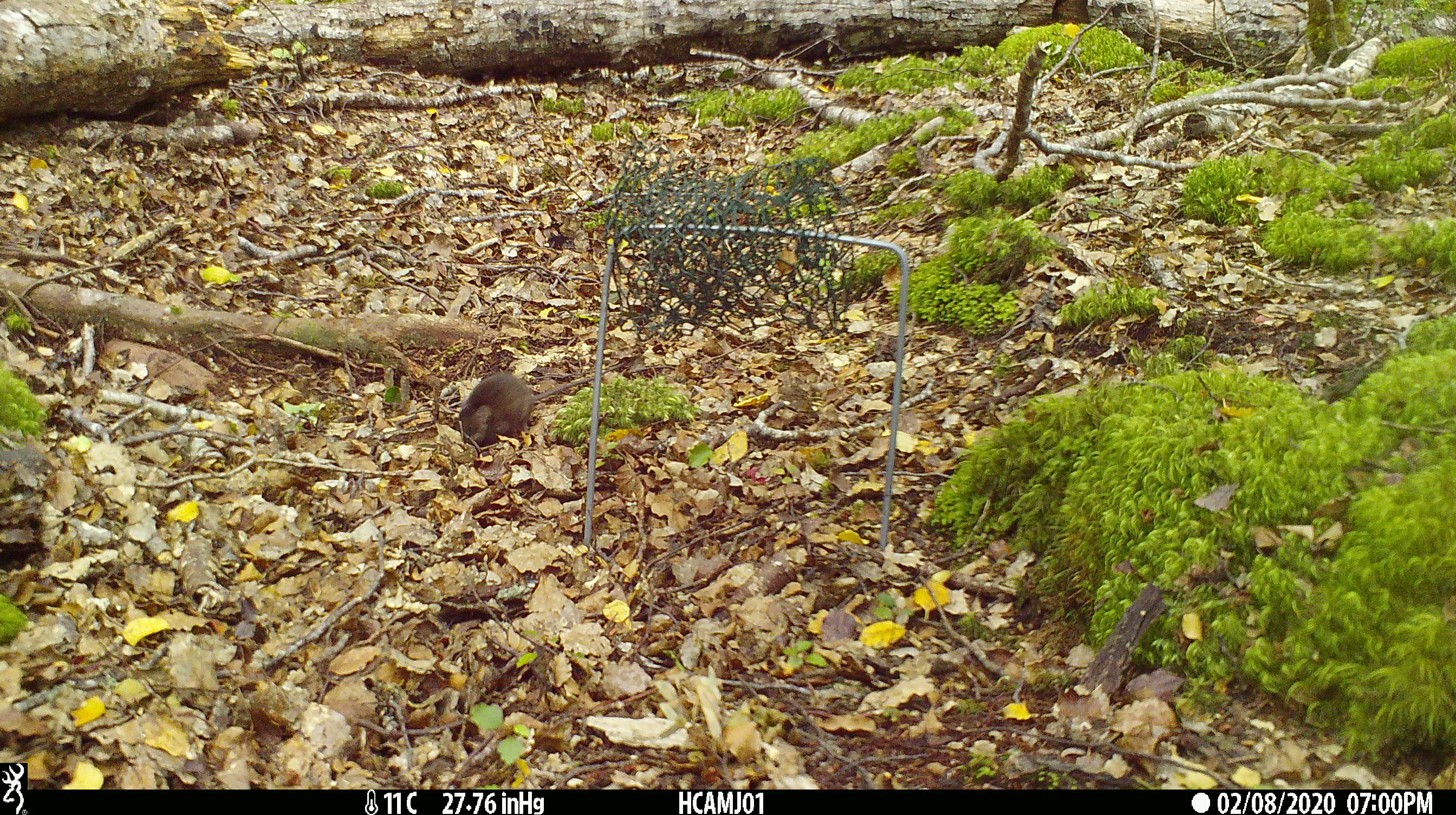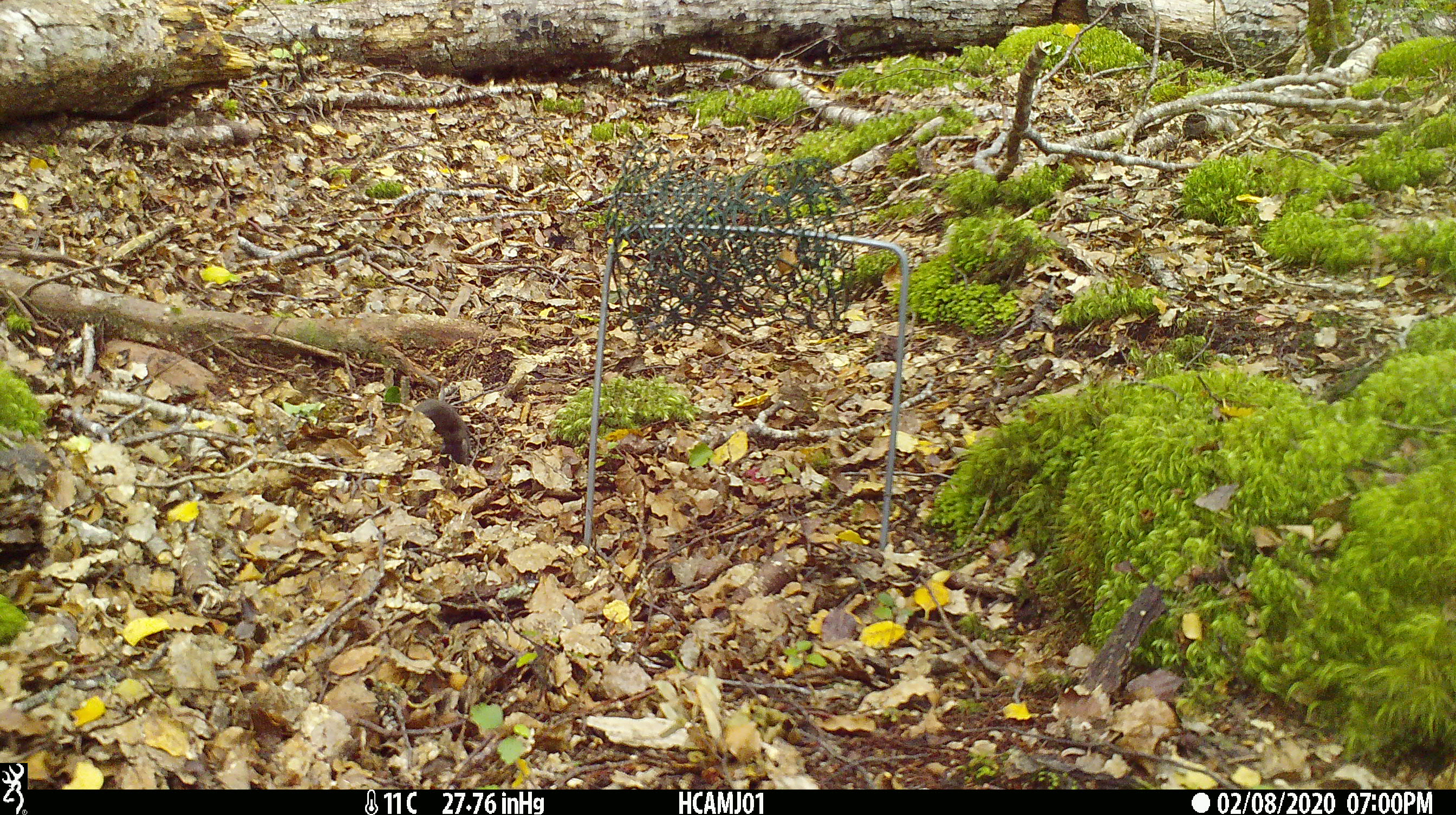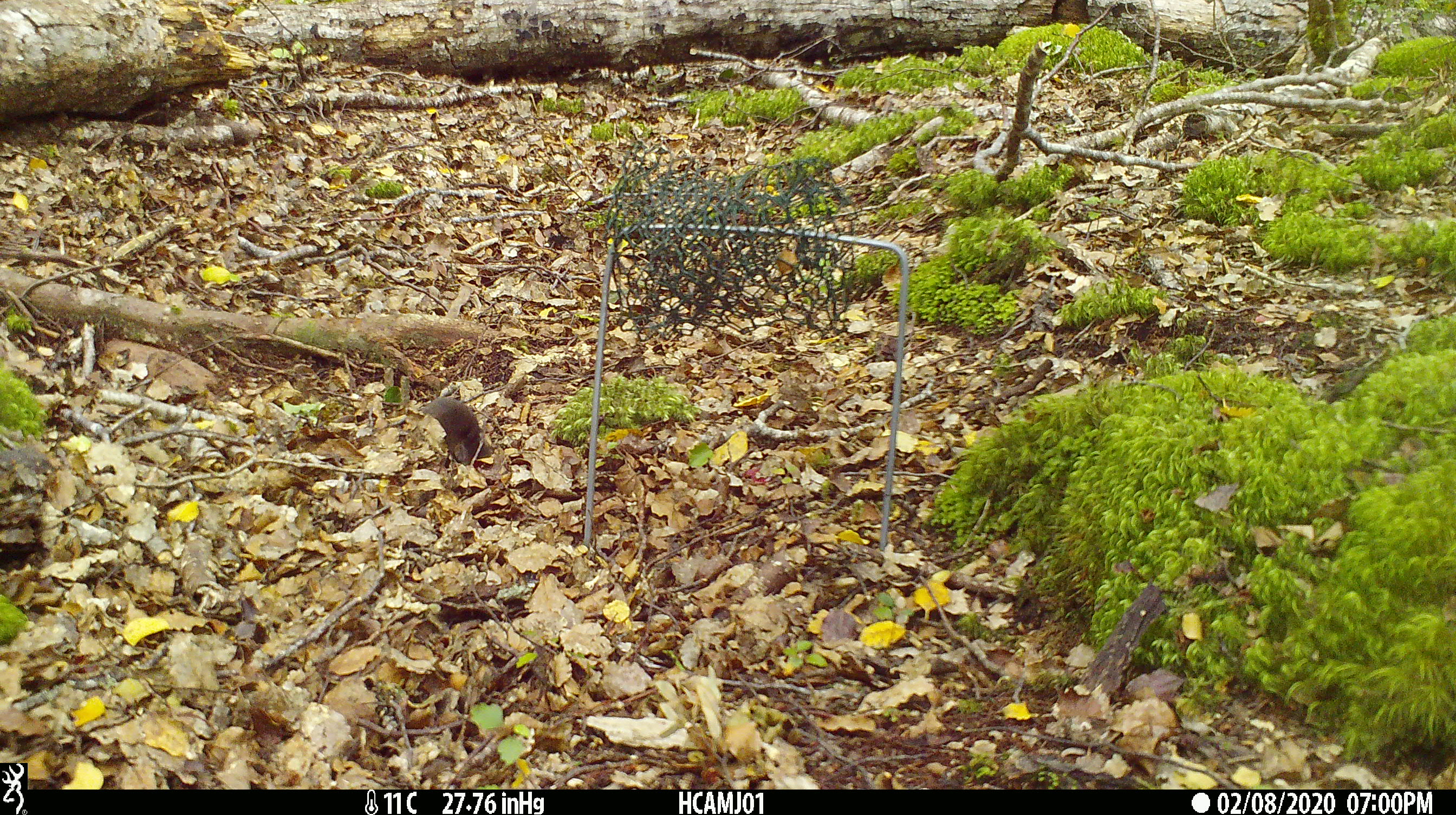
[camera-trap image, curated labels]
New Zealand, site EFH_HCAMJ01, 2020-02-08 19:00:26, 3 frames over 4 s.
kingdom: Animalia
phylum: Chordata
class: Mammalia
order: Rodentia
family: Muridae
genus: Mus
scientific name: Mus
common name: mouse